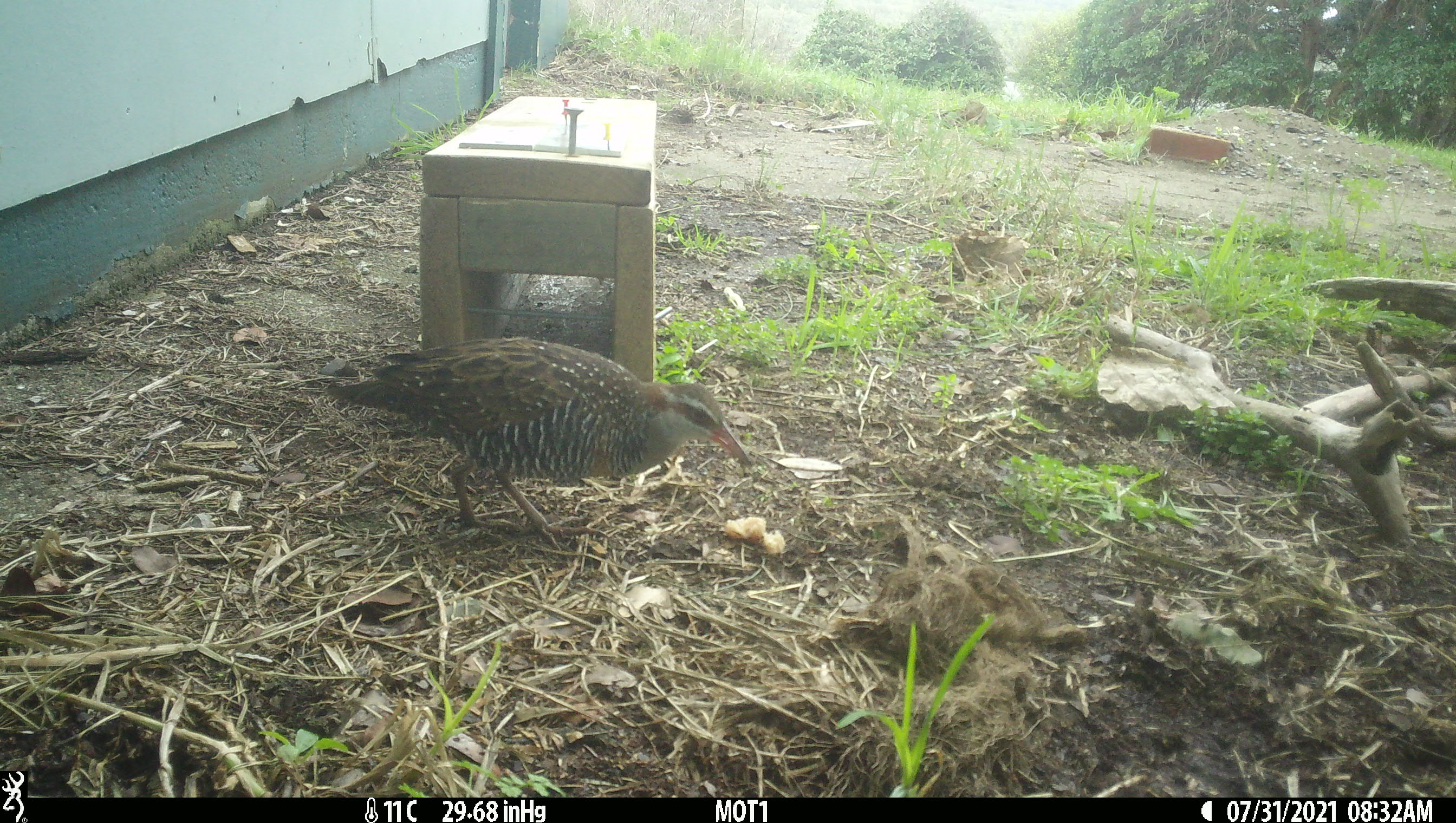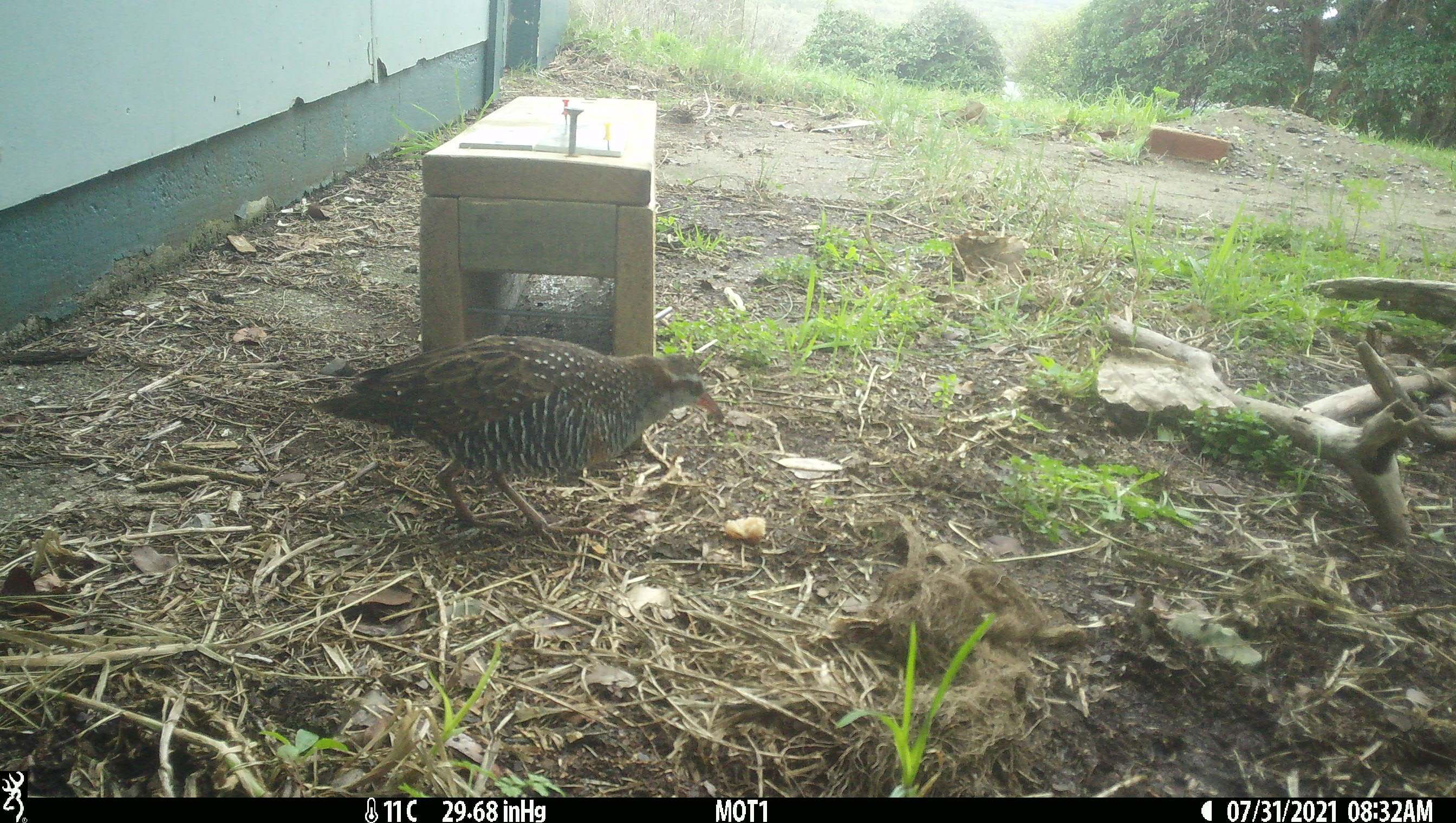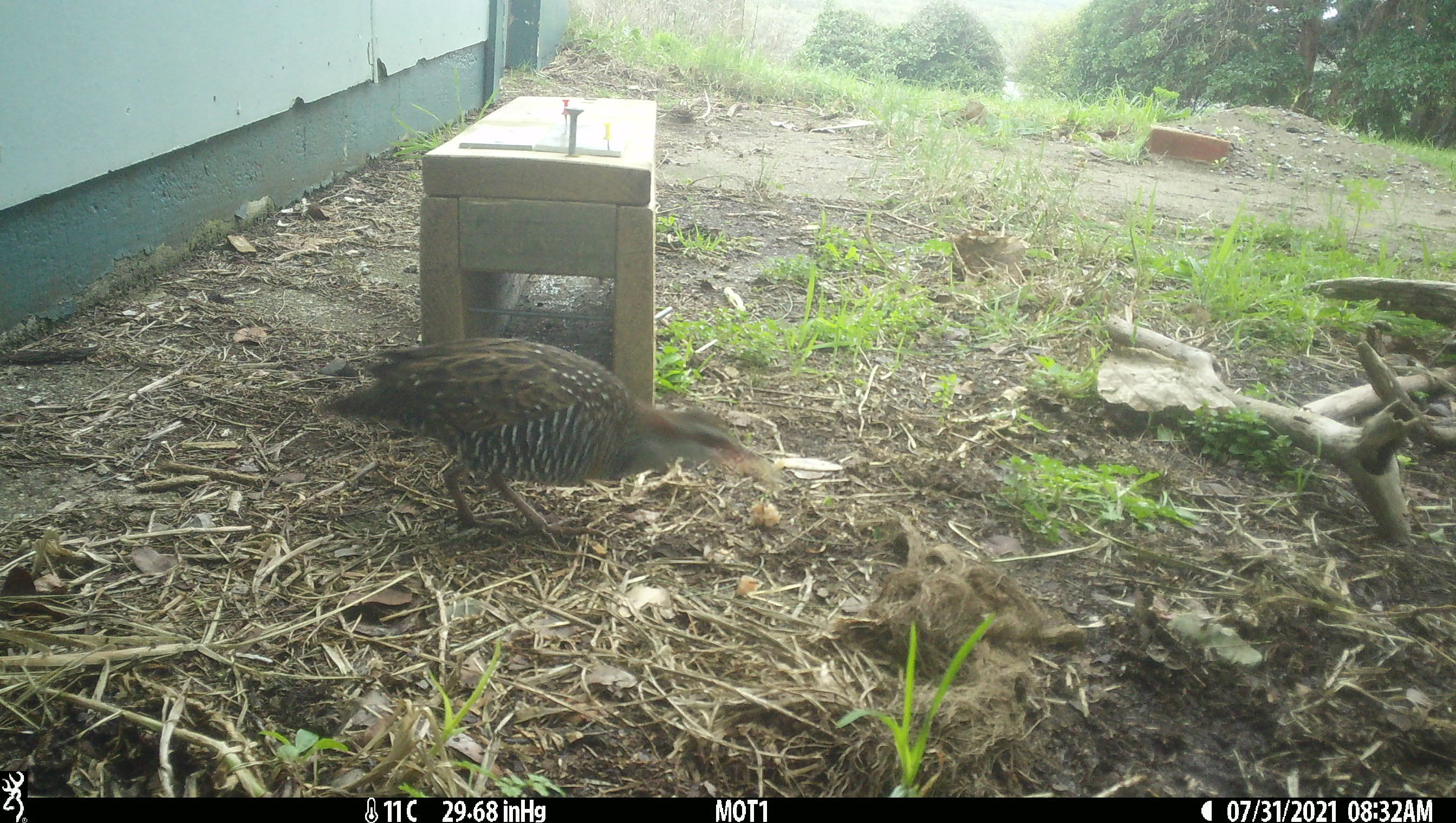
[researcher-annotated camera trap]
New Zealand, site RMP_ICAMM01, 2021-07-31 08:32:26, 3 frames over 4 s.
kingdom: Animalia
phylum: Chordata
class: Aves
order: Gruiformes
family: Rallidae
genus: Gallirallus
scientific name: Gallirallus philippensis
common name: buff-banded rail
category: banded rail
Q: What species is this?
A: Banded rail (buff-banded rail) (Gallirallus philippensis).